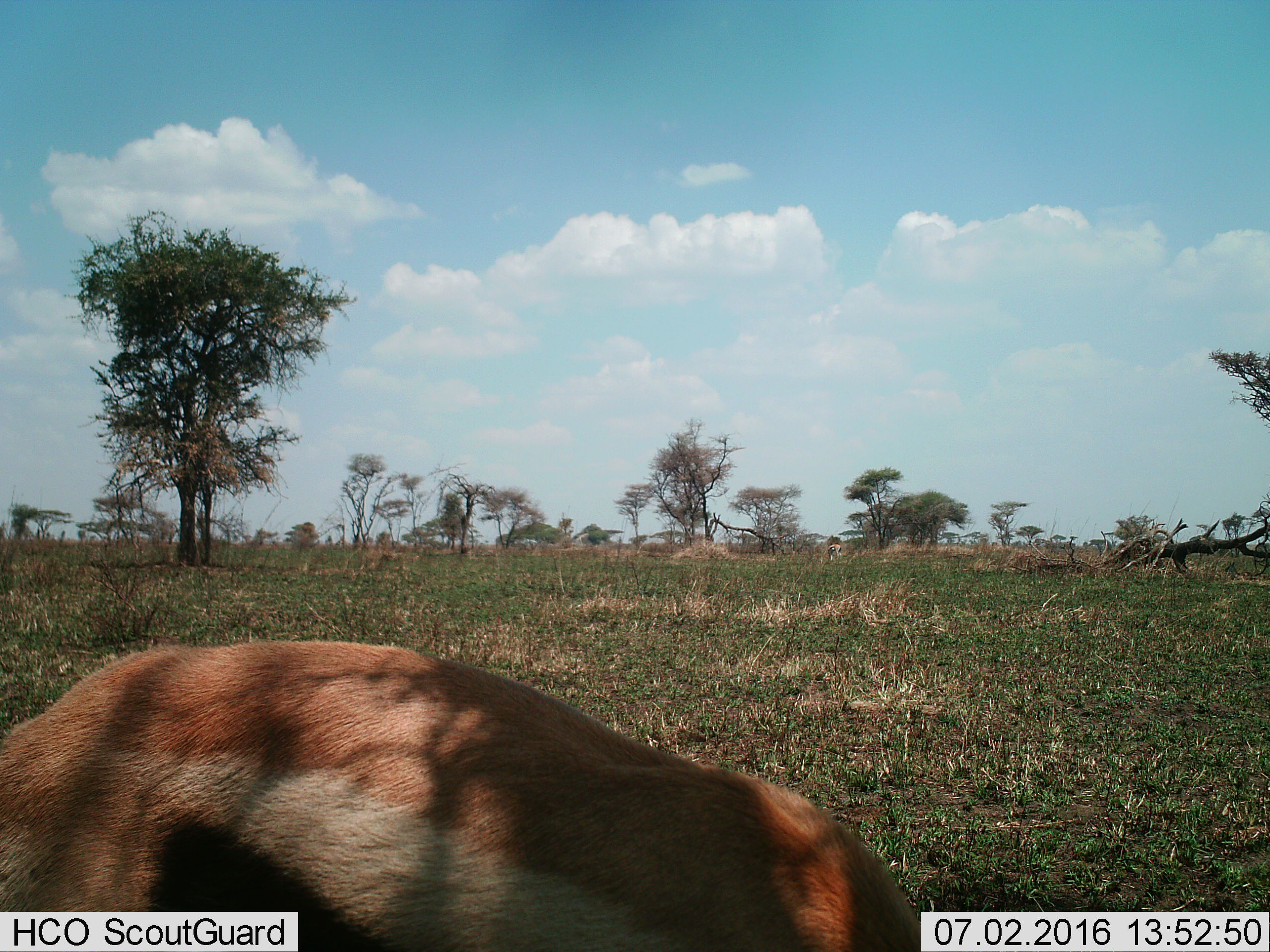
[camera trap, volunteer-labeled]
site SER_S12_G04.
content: unidentified animal